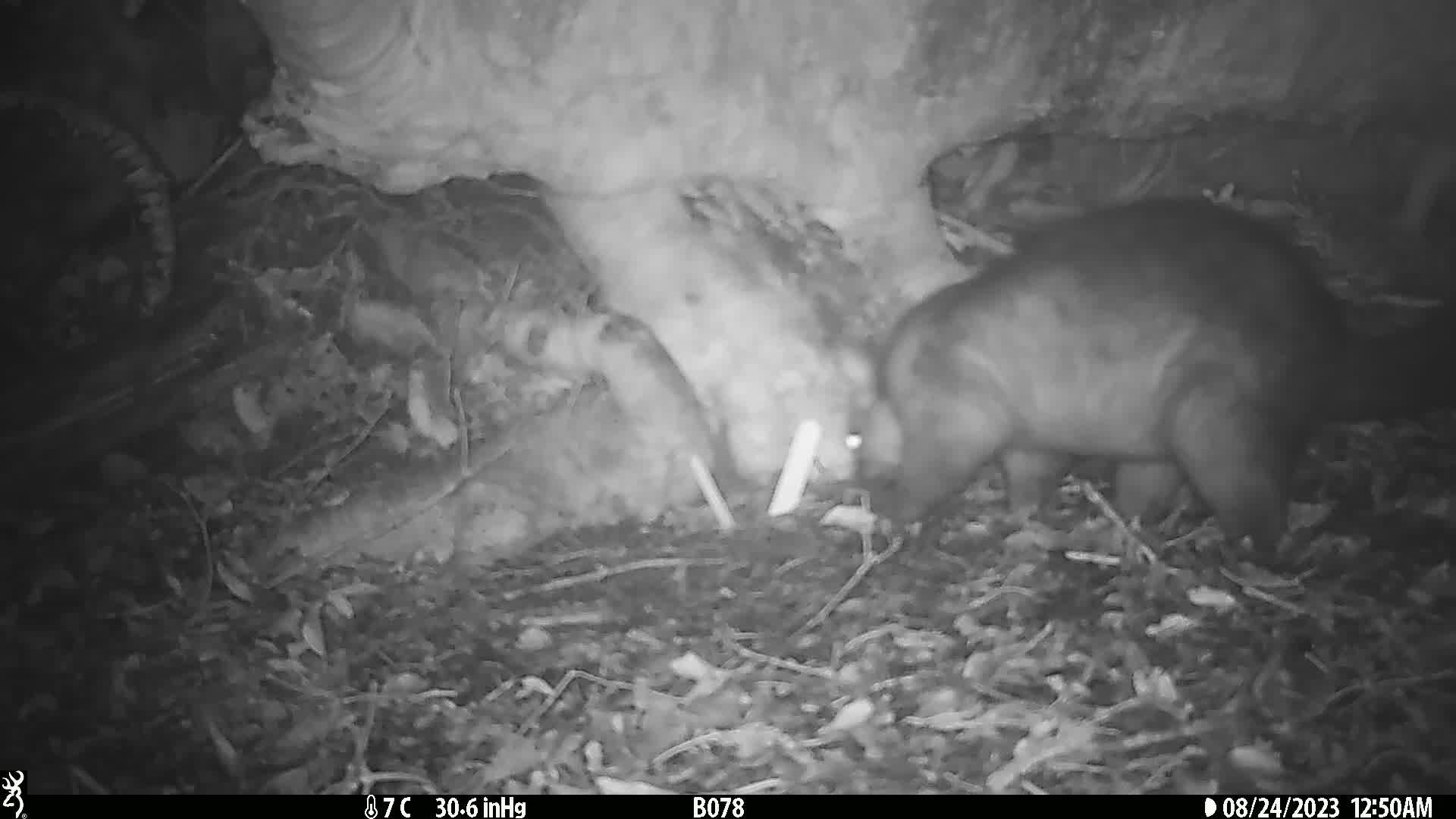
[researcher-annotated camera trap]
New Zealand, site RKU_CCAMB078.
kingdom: Animalia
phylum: Chordata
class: Mammalia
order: Diprotodontia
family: Phalangeridae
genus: Trichosurus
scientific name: Trichosurus vulpecula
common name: common brushtail possum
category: possum